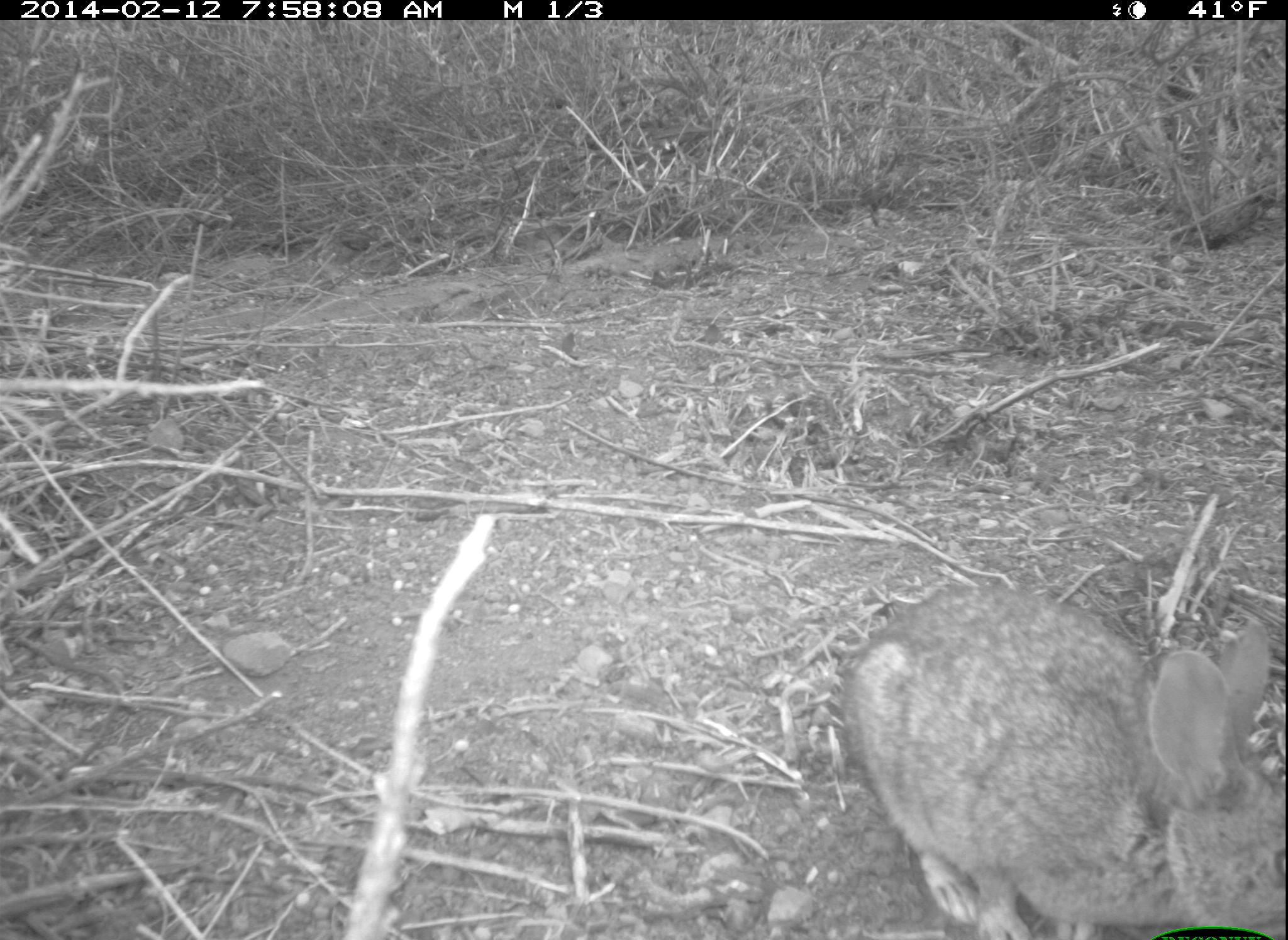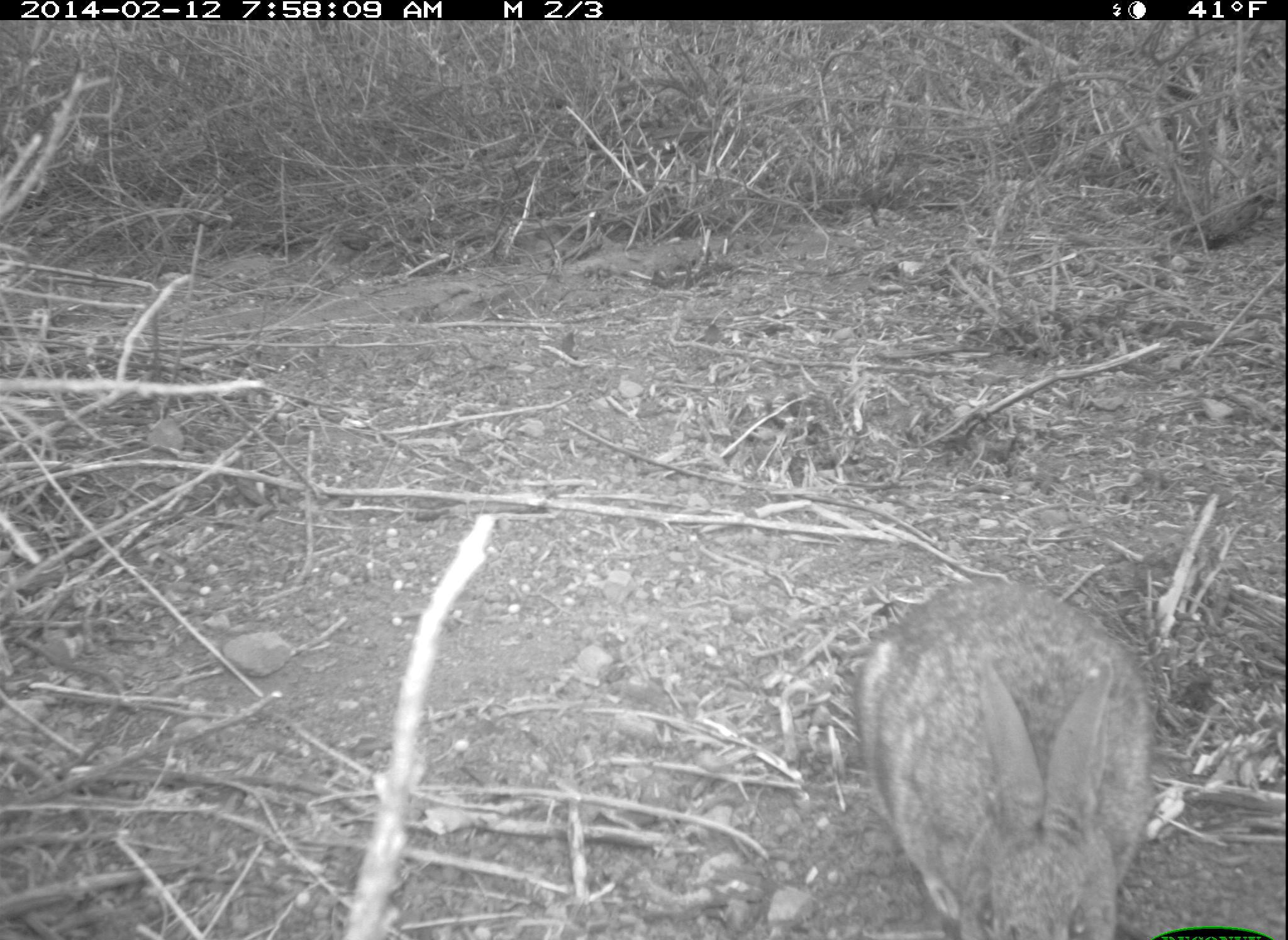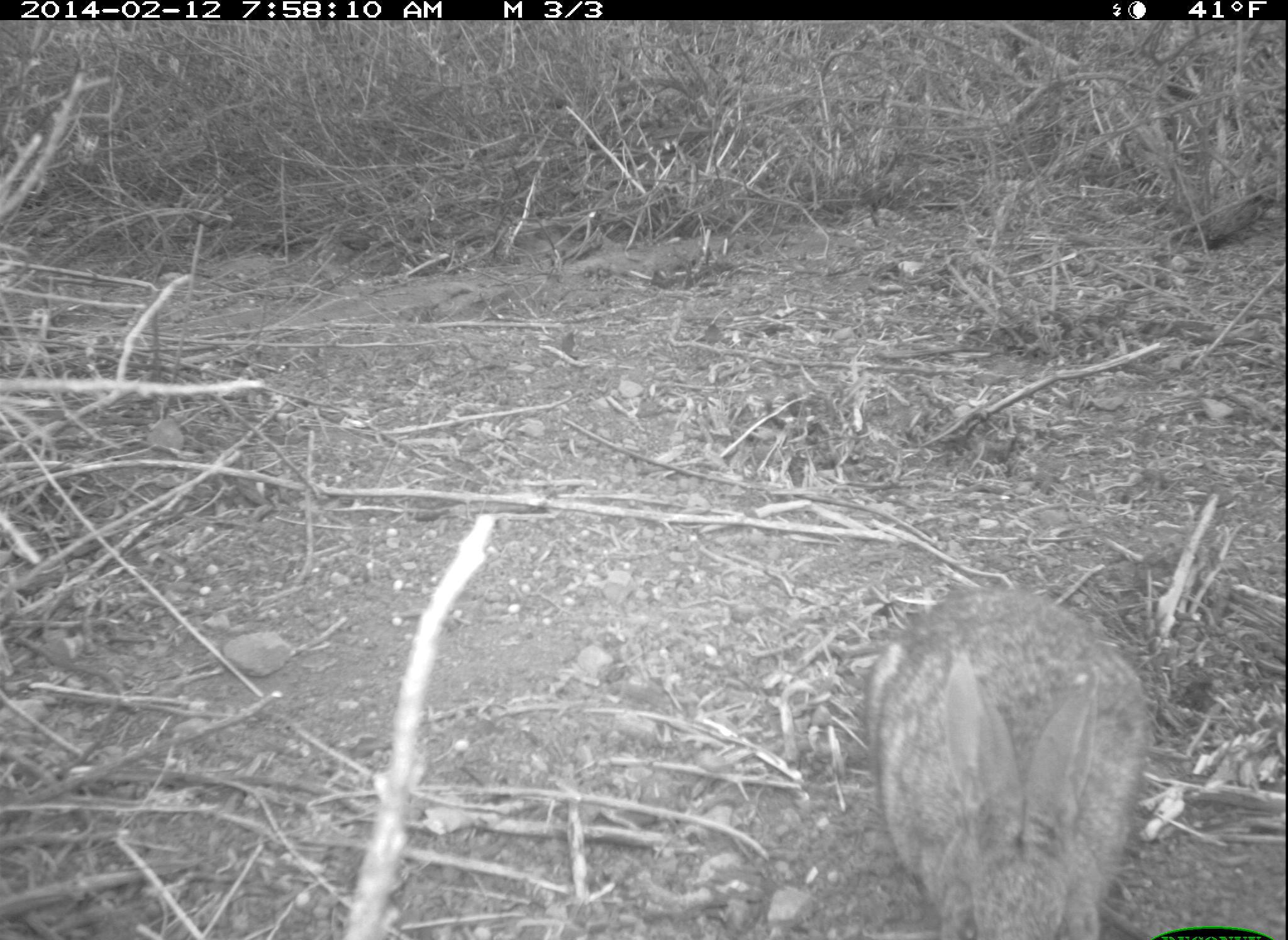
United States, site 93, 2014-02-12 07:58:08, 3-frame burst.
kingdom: Animalia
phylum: Chordata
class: Mammalia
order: Lagomorpha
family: Leporidae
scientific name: Leporidae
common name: rabbits and hares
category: rabbit